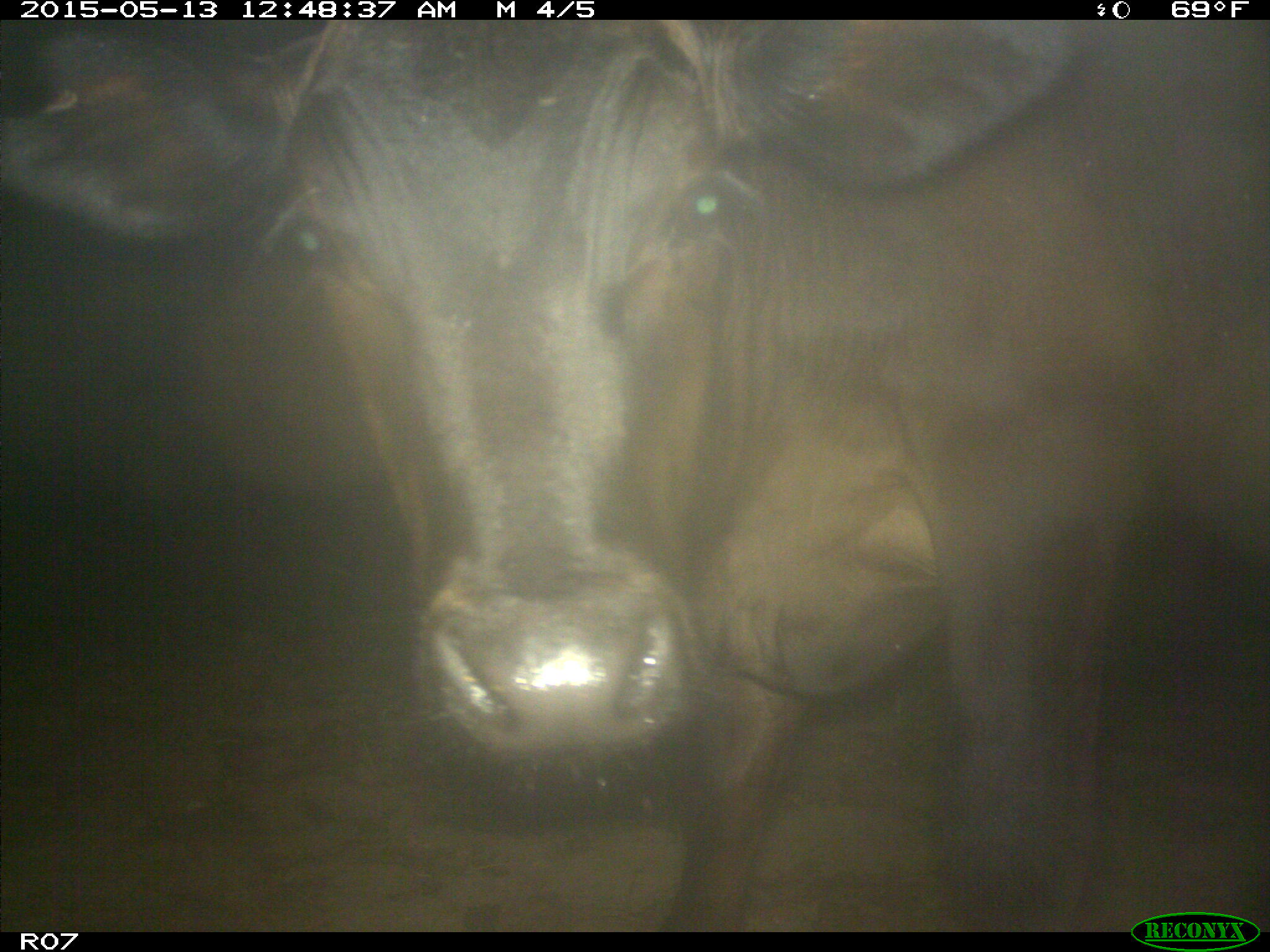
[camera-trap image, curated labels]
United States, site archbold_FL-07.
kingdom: Animalia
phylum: Chordata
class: Mammalia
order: Artiodactyla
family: Bovidae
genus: Bos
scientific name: Bos taurus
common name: domestic cow